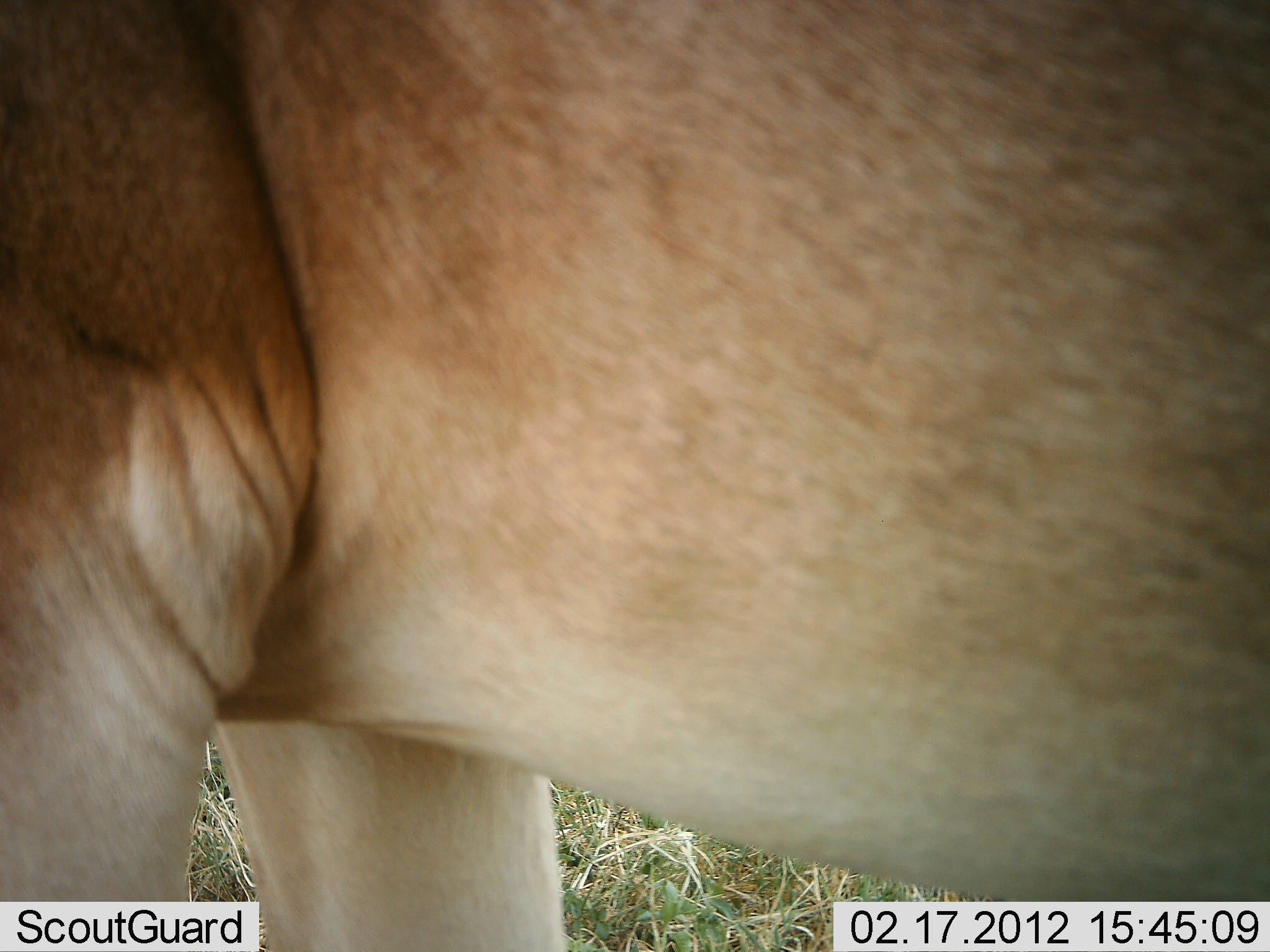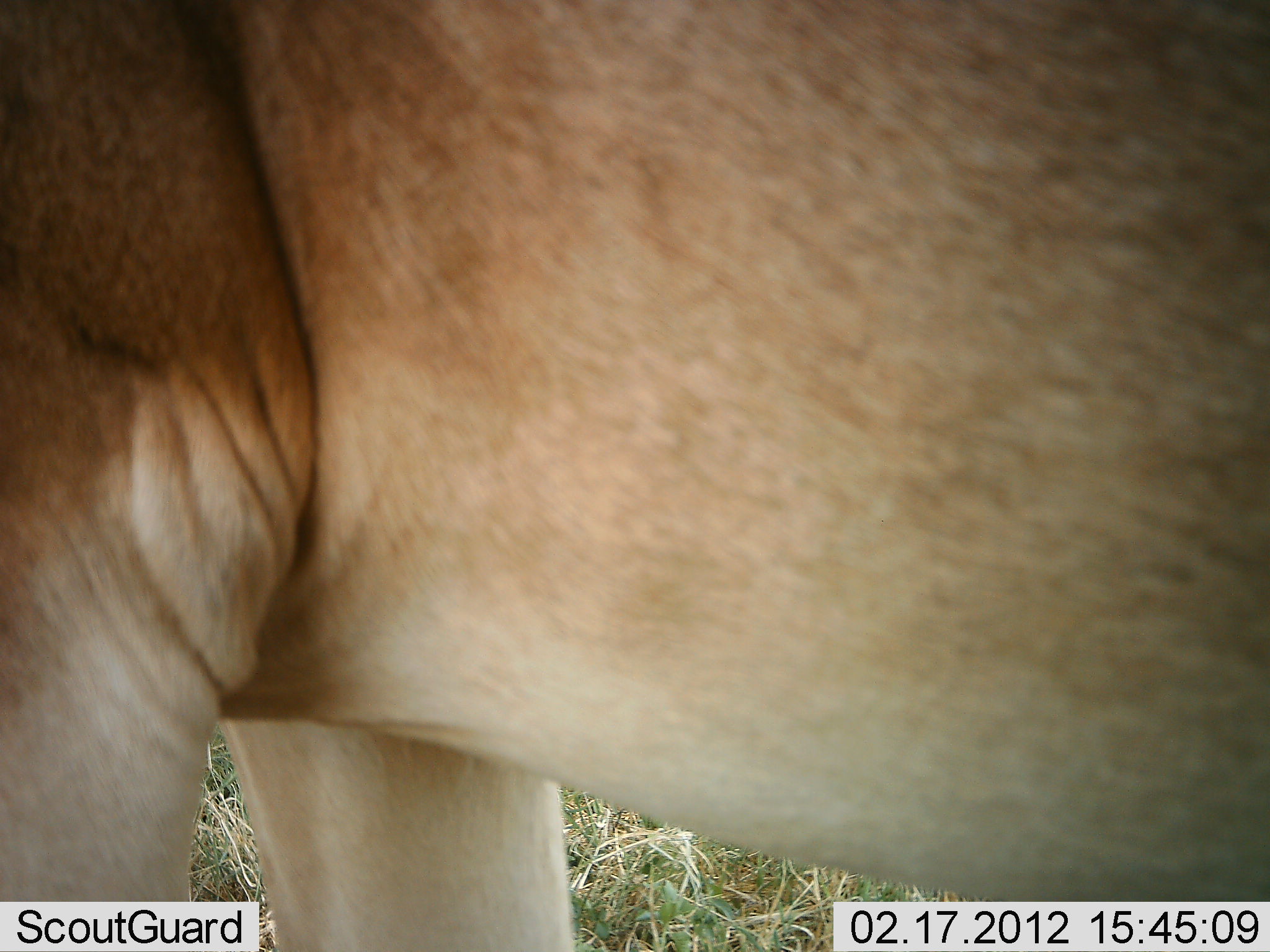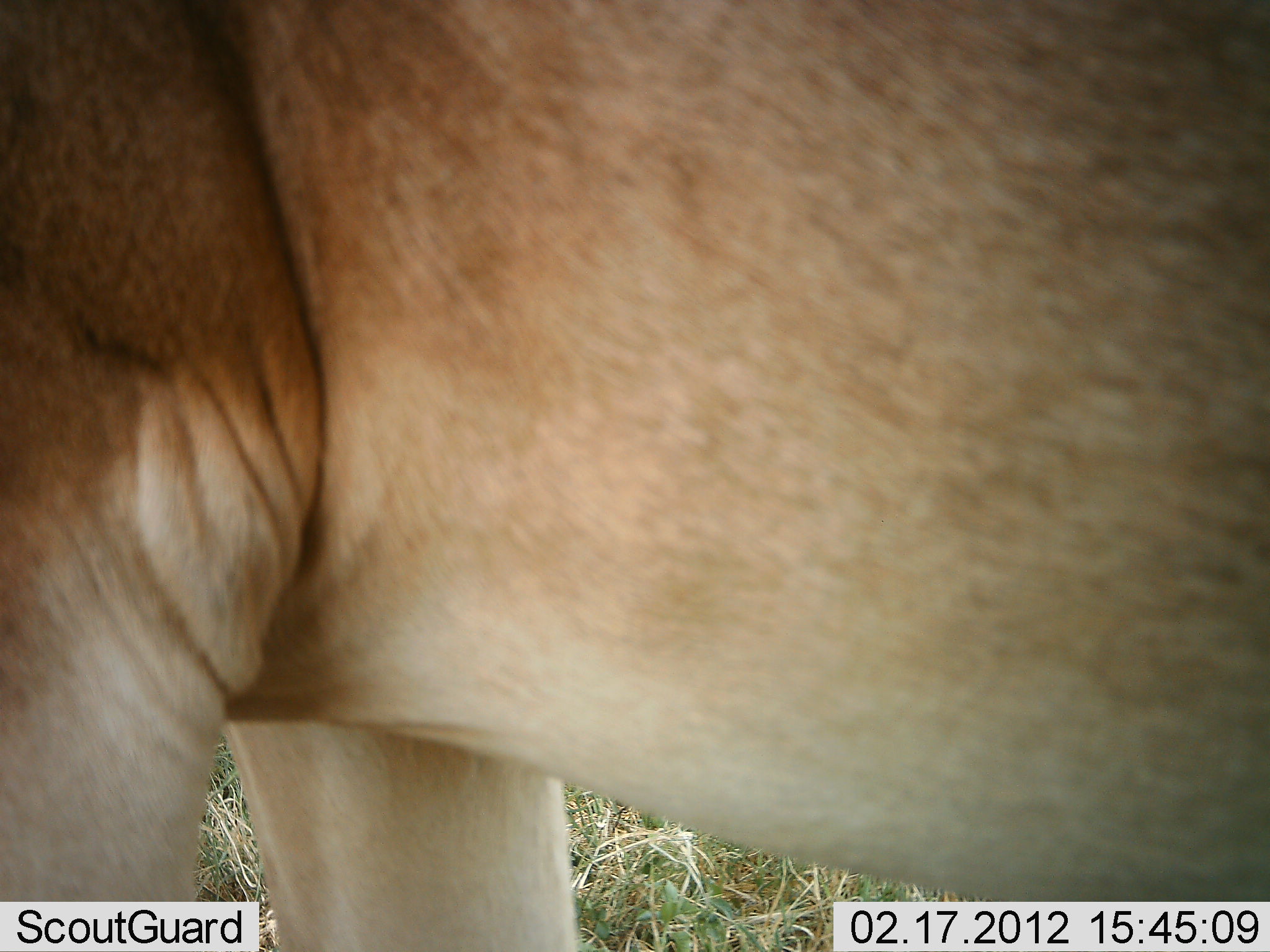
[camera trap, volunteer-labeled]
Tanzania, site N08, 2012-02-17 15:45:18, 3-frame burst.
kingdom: Animalia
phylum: Chordata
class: Mammalia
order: Artiodactyla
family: Bovidae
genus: Alcelaphus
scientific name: Alcelaphus buselaphus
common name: hartebeest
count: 1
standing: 100%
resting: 0%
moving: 0%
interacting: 0%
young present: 0%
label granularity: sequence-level